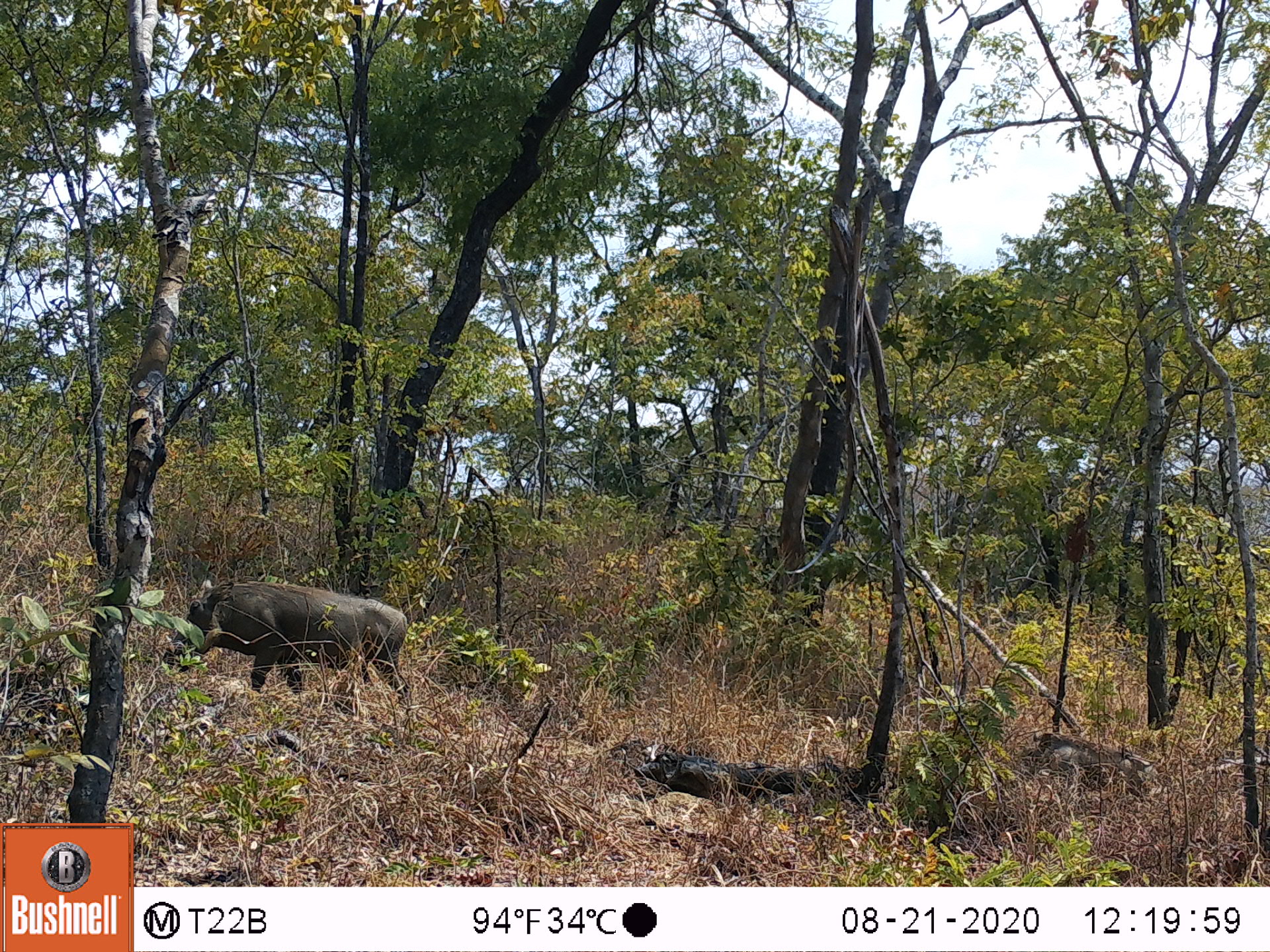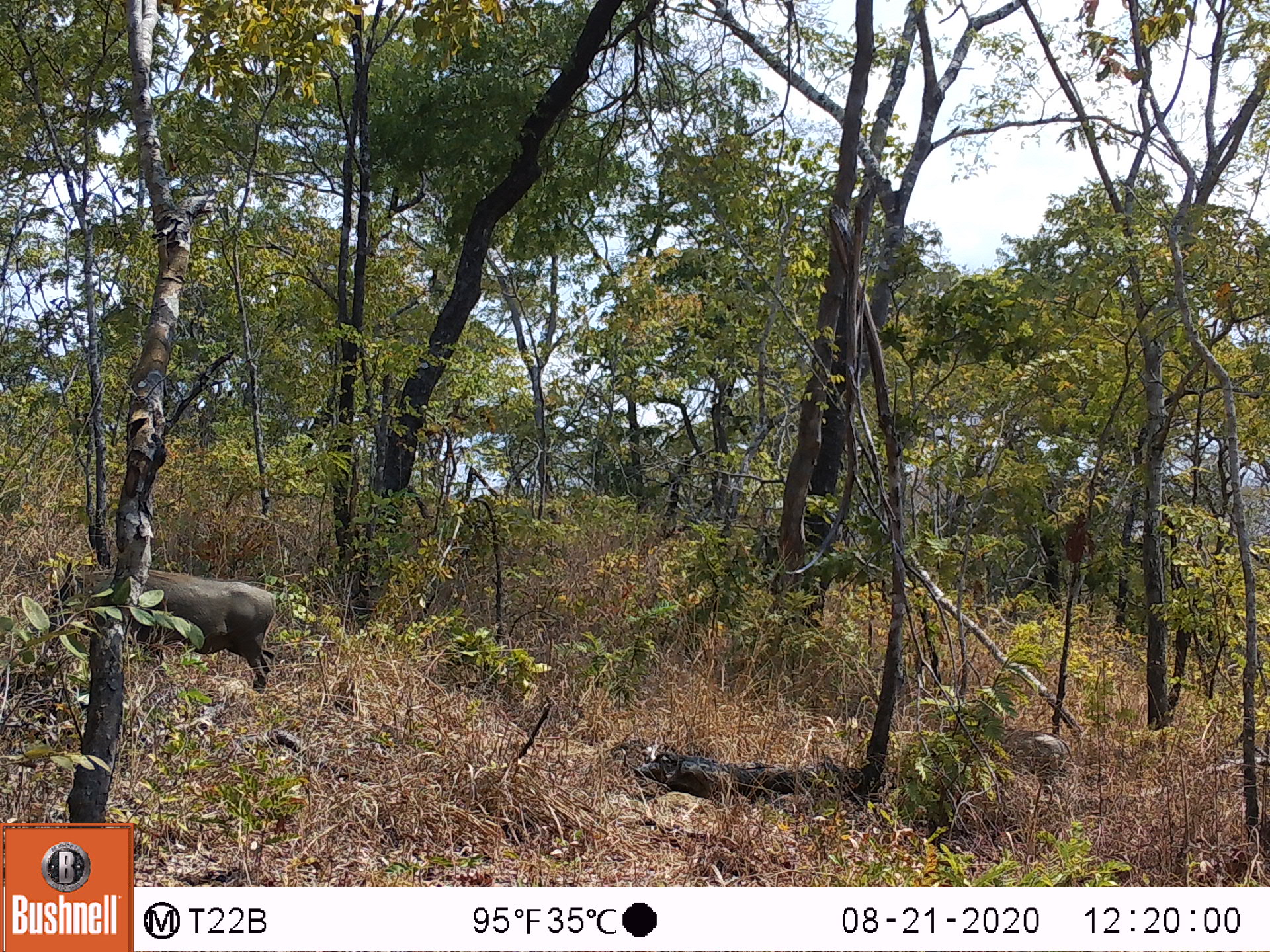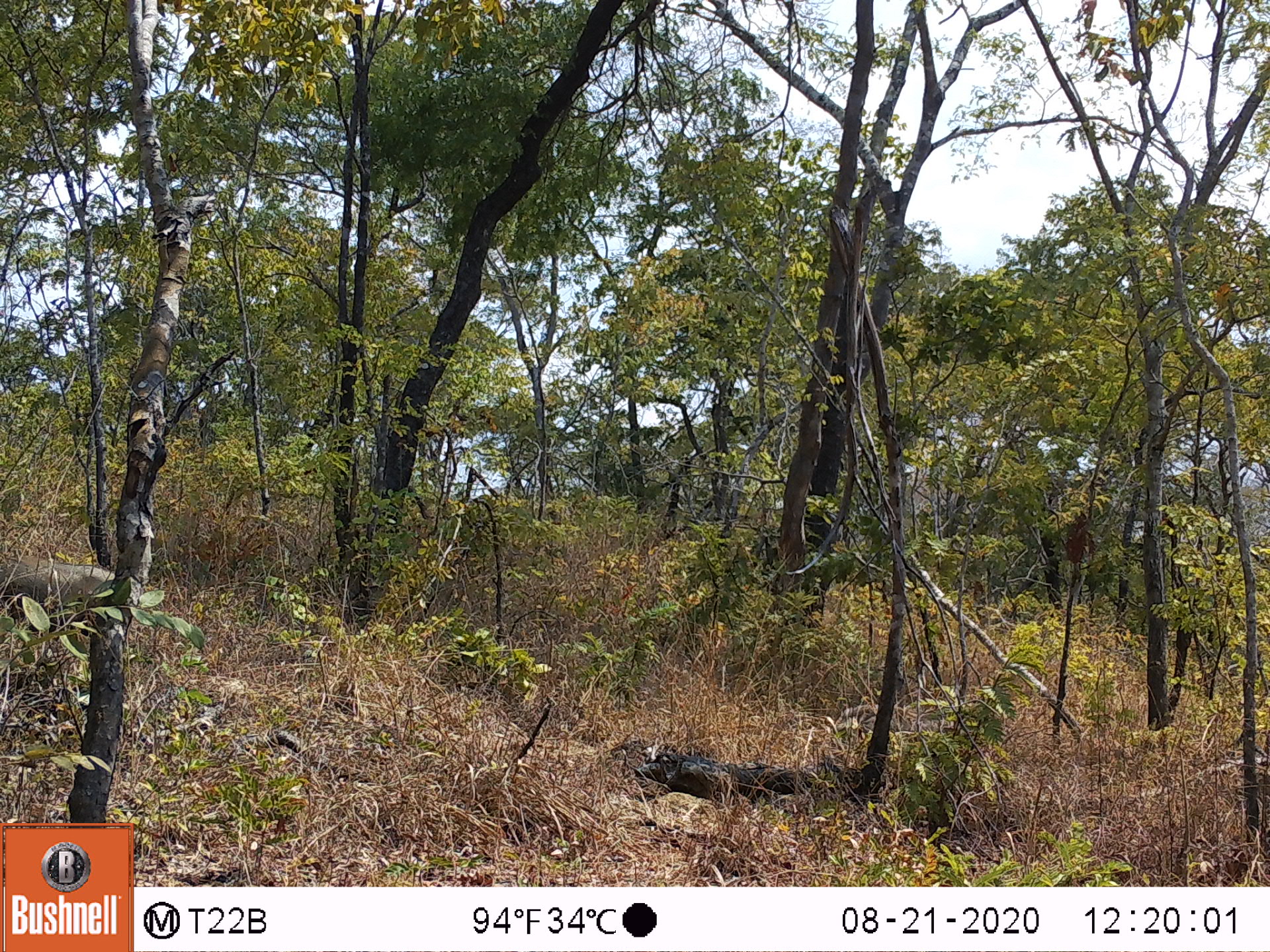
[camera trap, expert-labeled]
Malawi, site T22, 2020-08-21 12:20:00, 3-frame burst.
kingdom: Animalia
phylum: Chordata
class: Mammalia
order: Artiodactyla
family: Suidae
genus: Phacochoerus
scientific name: Phacochoerus africanus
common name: common warthog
Common warthog (Phacochoerus africanus), count 2.